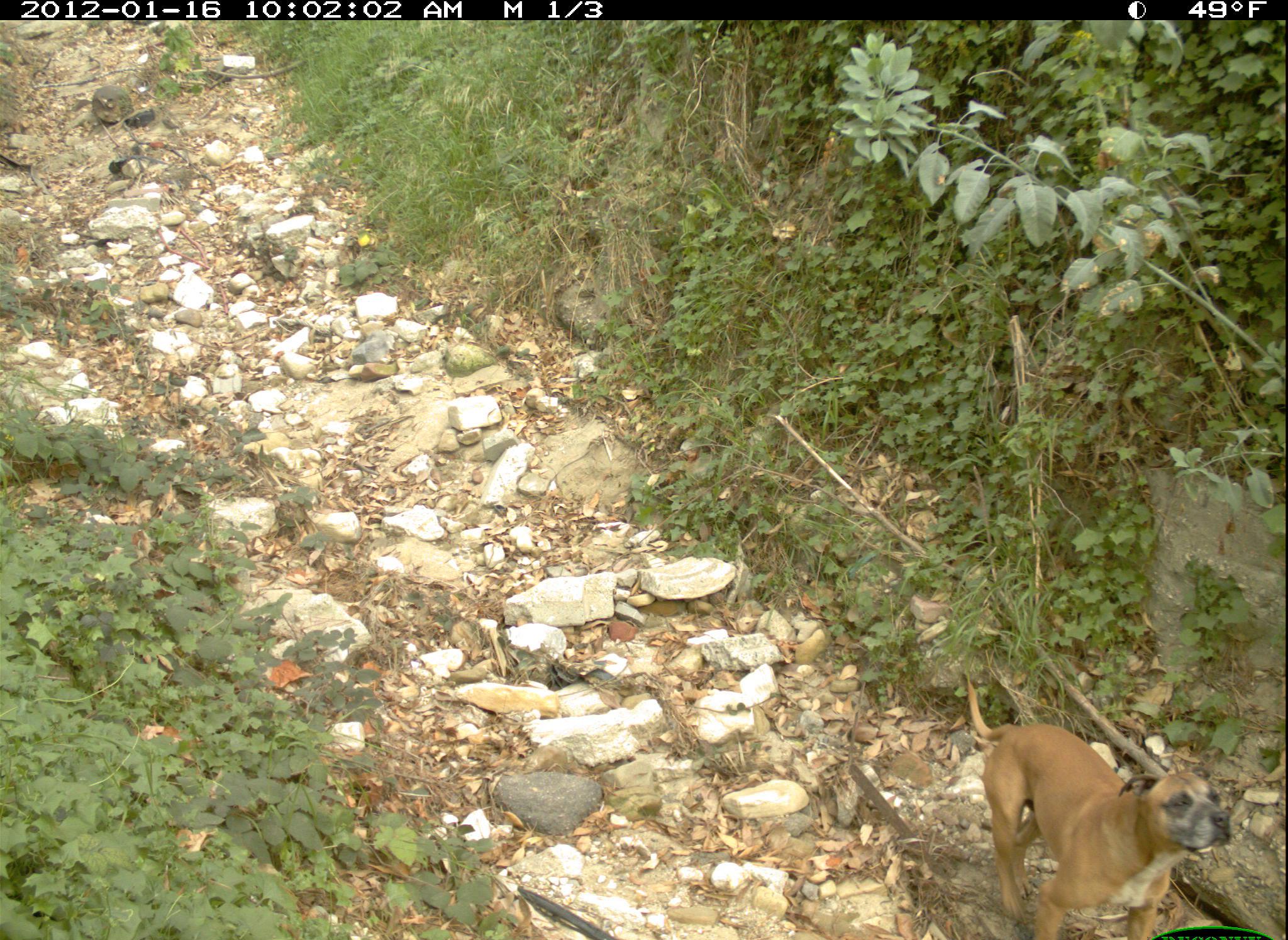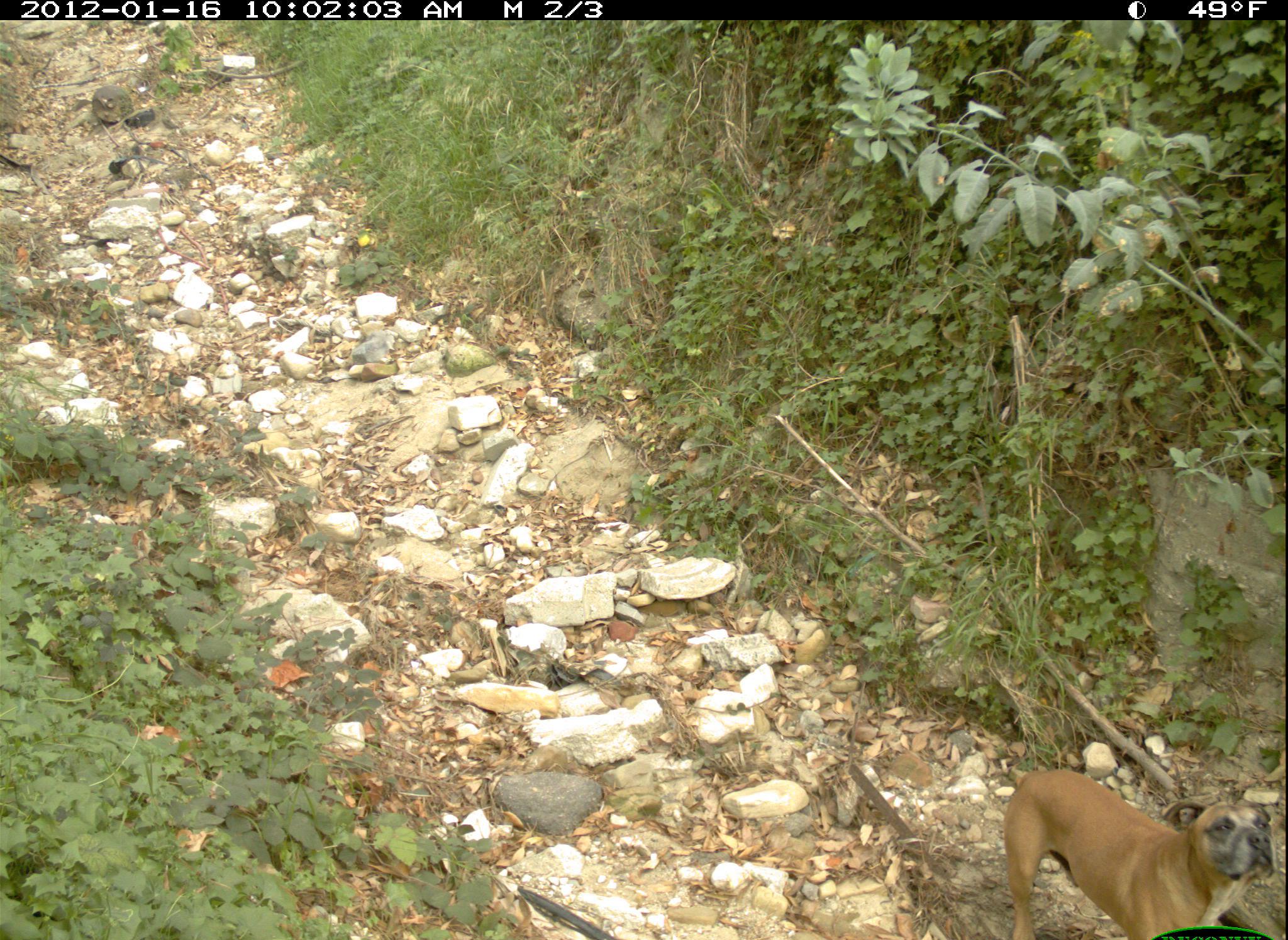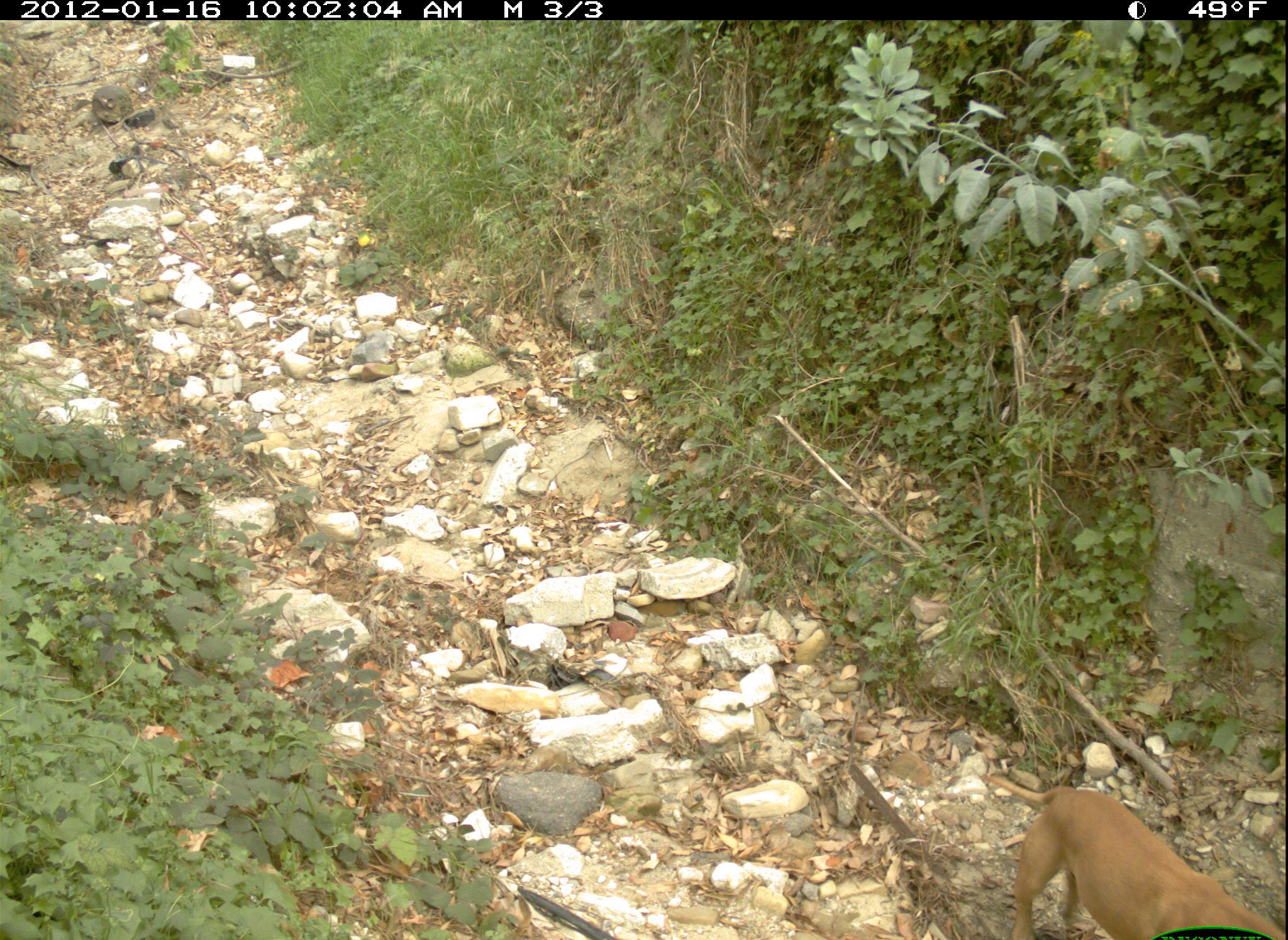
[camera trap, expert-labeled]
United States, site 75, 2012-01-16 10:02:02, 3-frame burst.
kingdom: Animalia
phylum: Chordata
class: Mammalia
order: Carnivora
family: Canidae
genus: Canis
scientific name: Canis familiaris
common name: domestic dog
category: dog